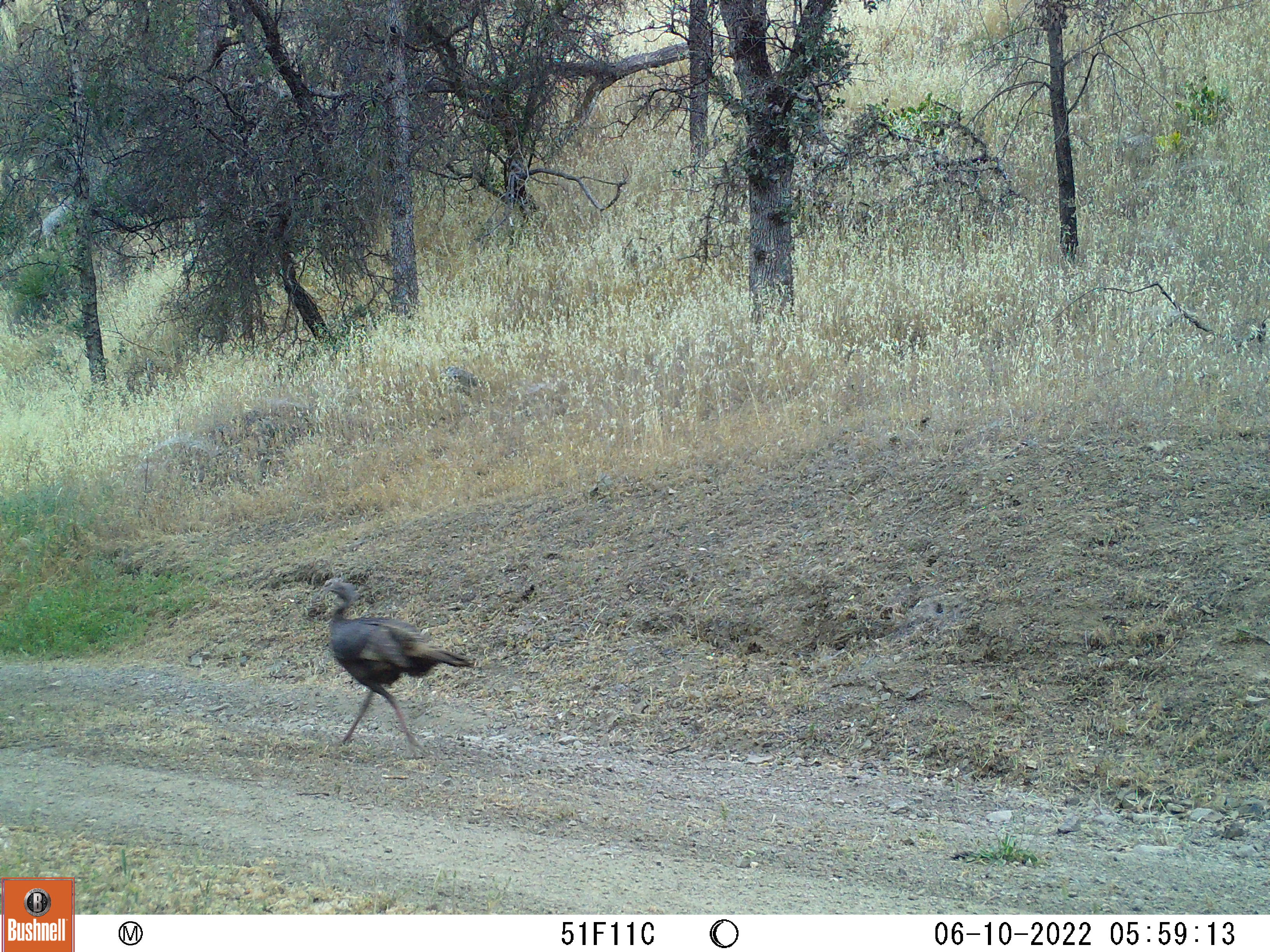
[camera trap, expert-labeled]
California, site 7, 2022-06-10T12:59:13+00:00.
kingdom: Animalia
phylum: Chordata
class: Aves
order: Galliformes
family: Phasianidae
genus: Meleagris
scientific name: Meleagris gallopavo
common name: turkey